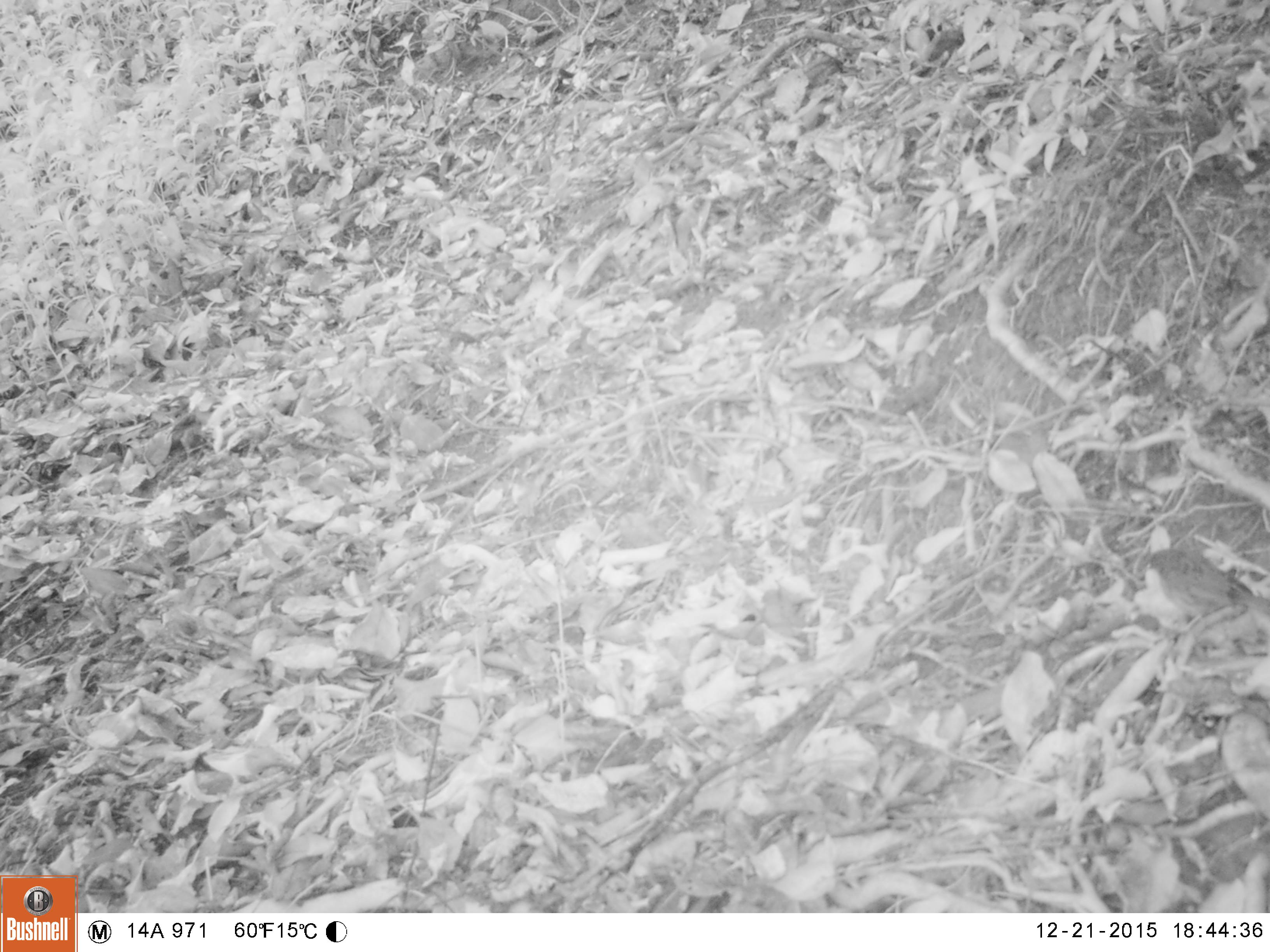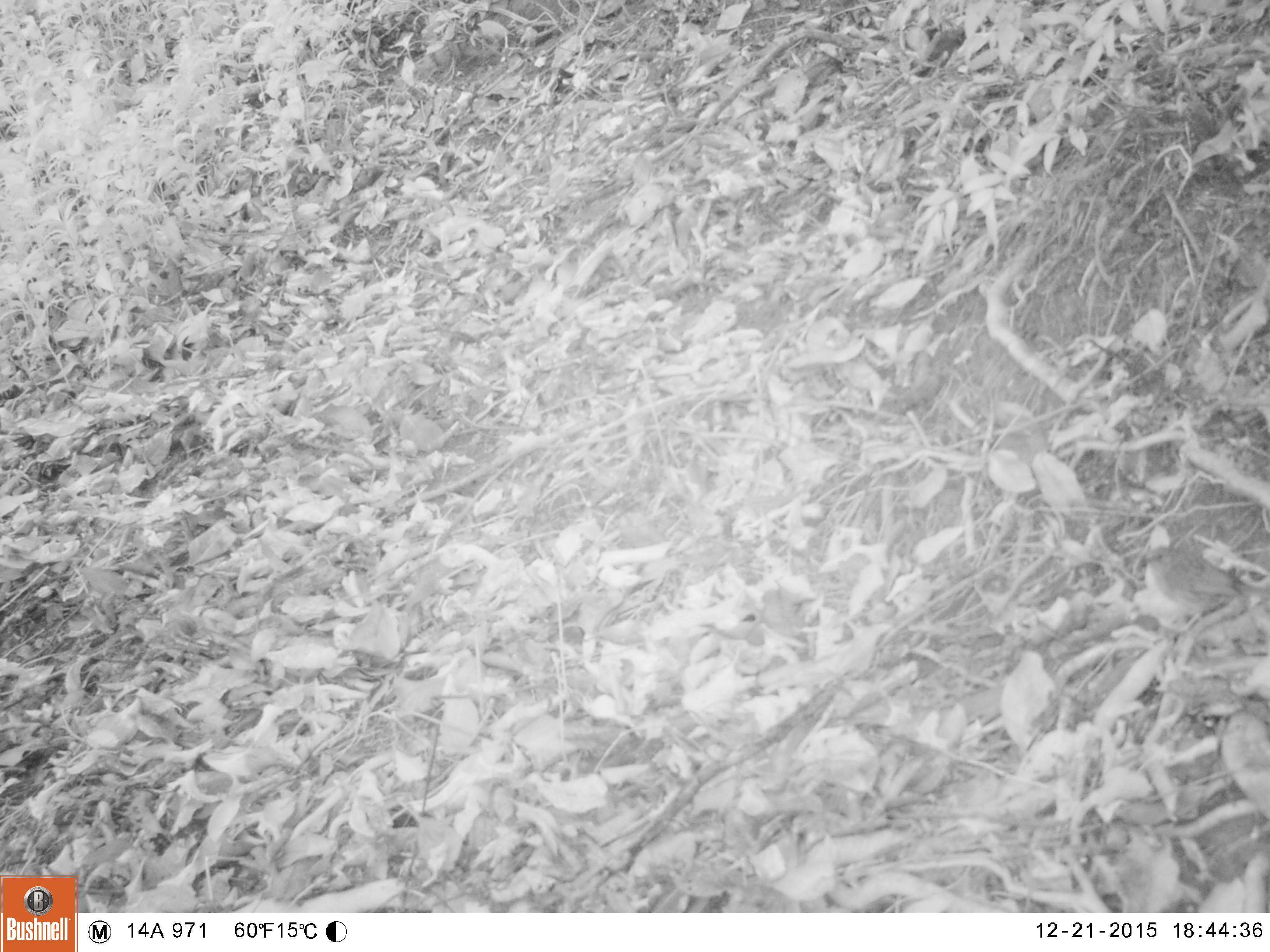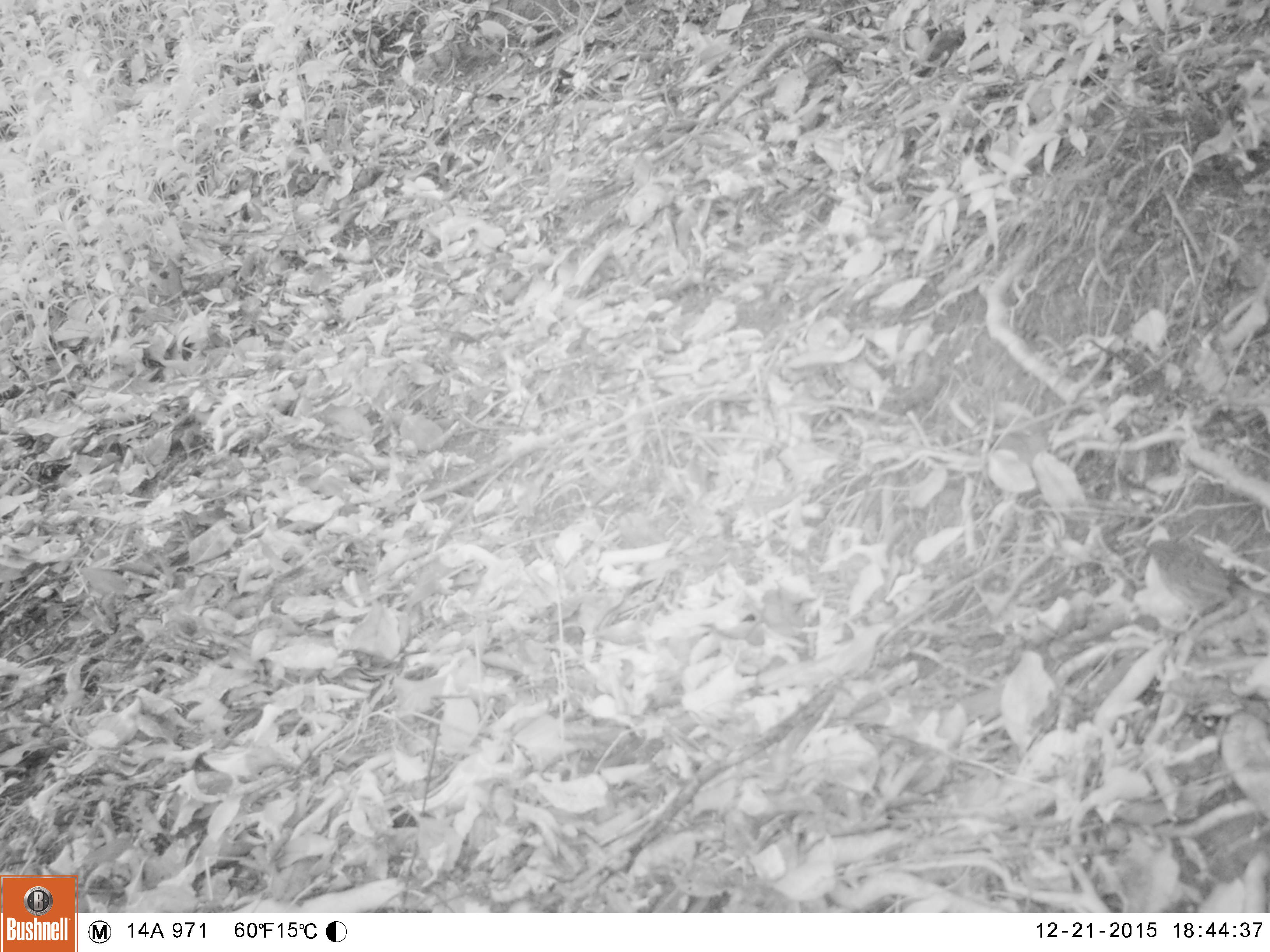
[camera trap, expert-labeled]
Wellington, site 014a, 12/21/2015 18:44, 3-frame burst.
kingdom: Animalia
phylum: Chordata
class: Aves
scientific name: Aves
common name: bird